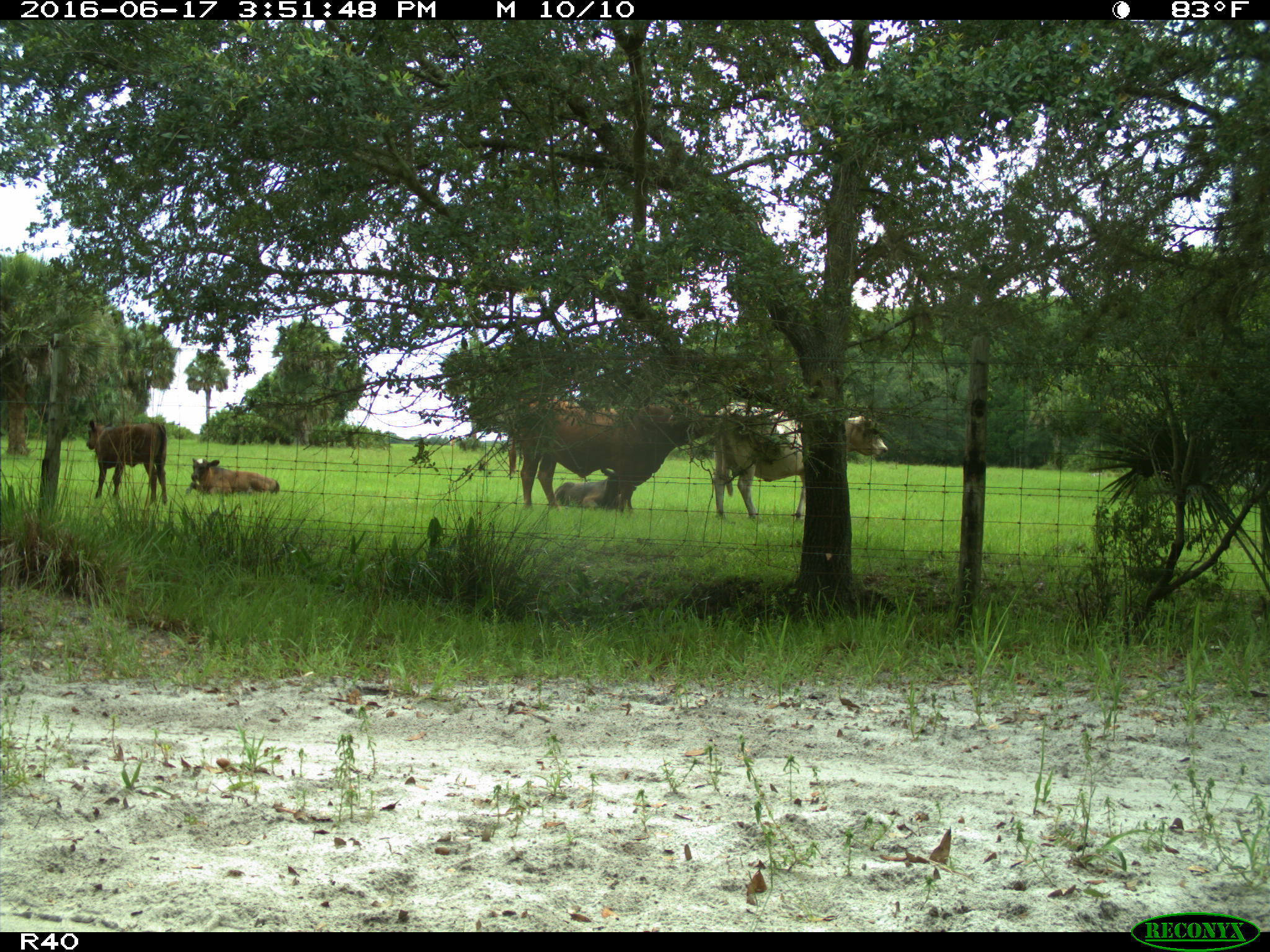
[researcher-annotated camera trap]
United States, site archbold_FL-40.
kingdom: Animalia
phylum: Chordata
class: Mammalia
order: Artiodactyla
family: Bovidae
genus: Bos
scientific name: Bos taurus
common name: domestic cow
Bos taurus (domestic cow).